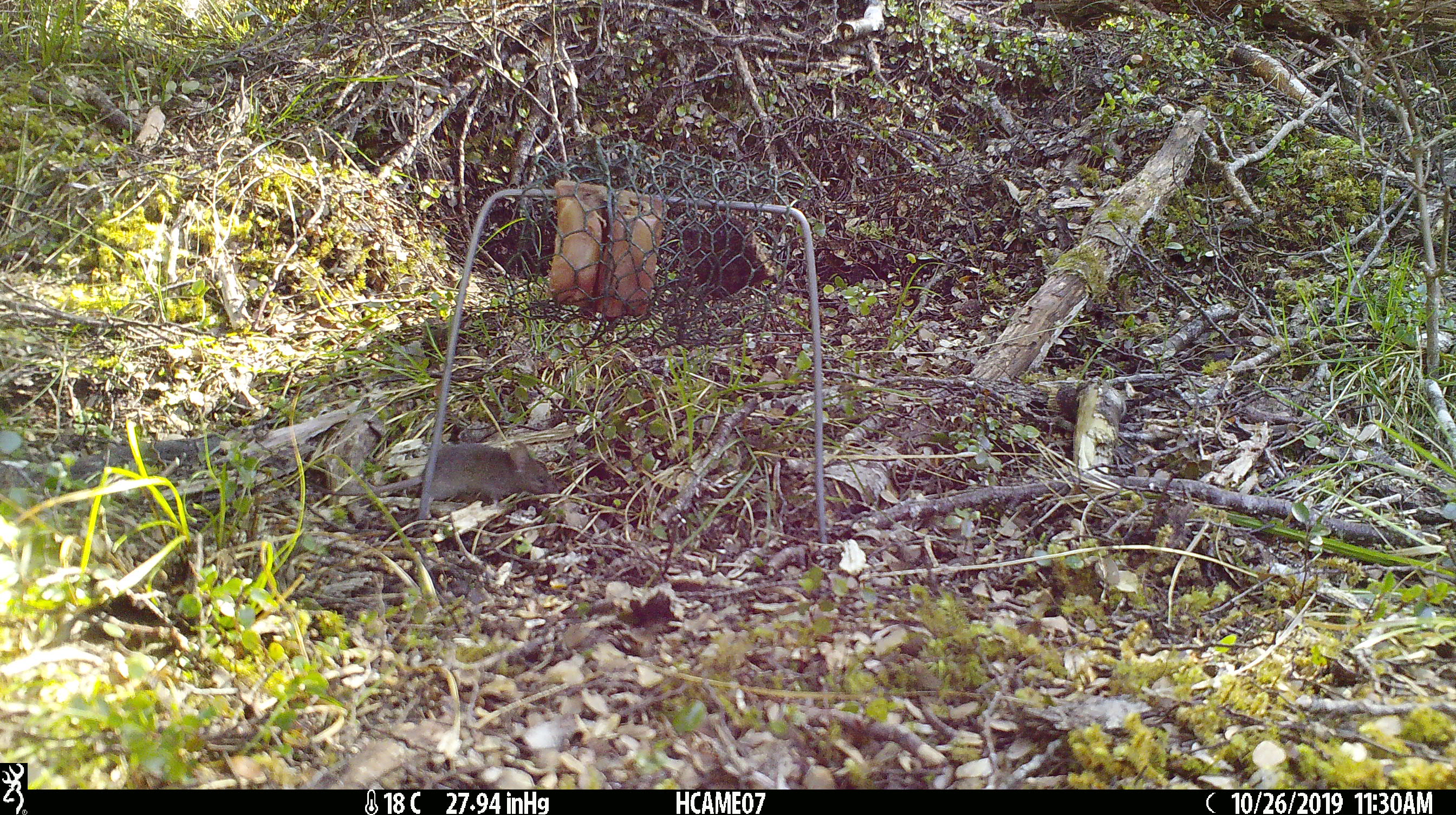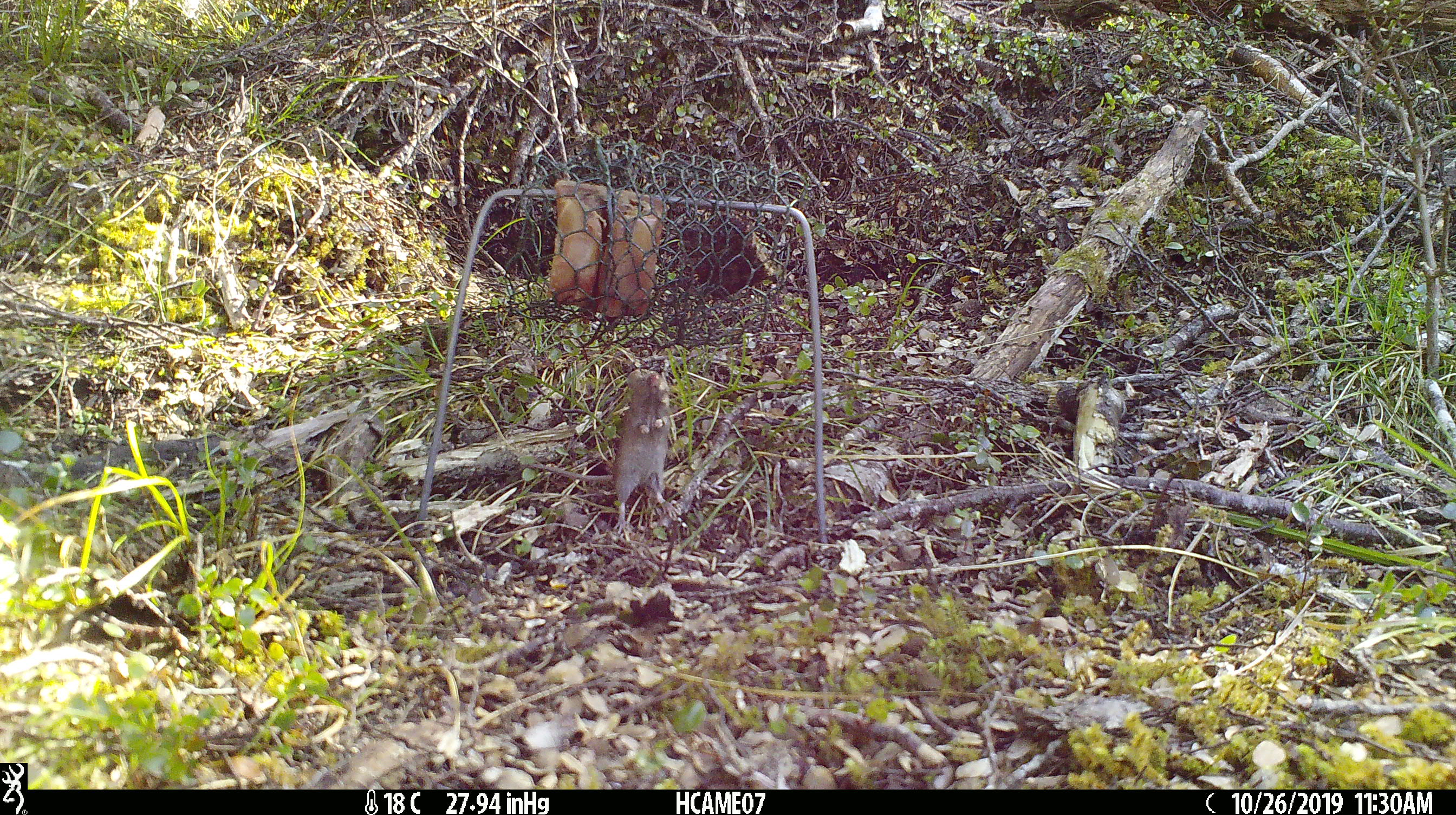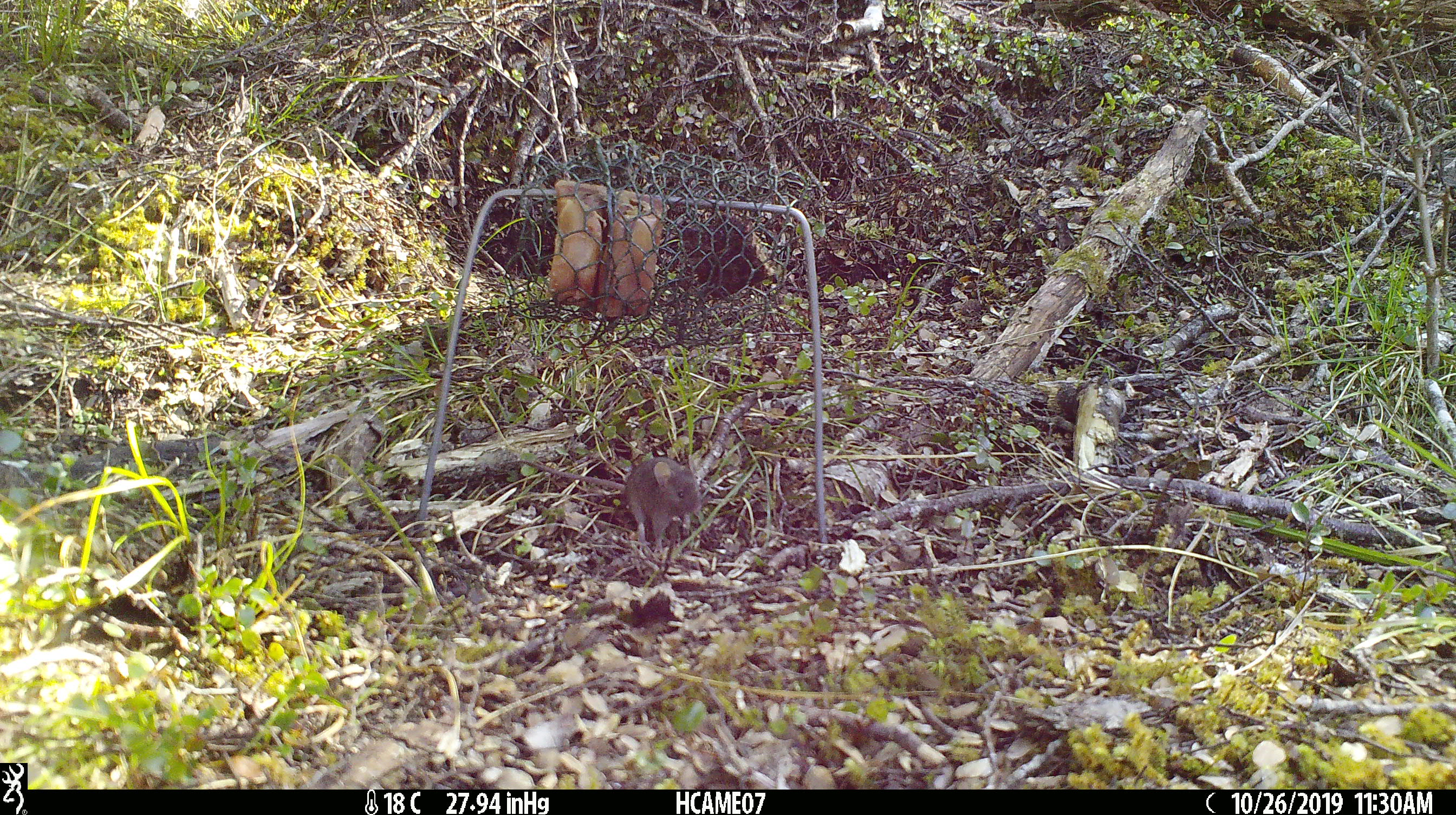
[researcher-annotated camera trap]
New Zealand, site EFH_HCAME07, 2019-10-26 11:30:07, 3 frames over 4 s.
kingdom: Animalia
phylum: Chordata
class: Mammalia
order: Rodentia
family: Muridae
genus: Mus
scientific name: Mus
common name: mouse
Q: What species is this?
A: Mouse (Mus).